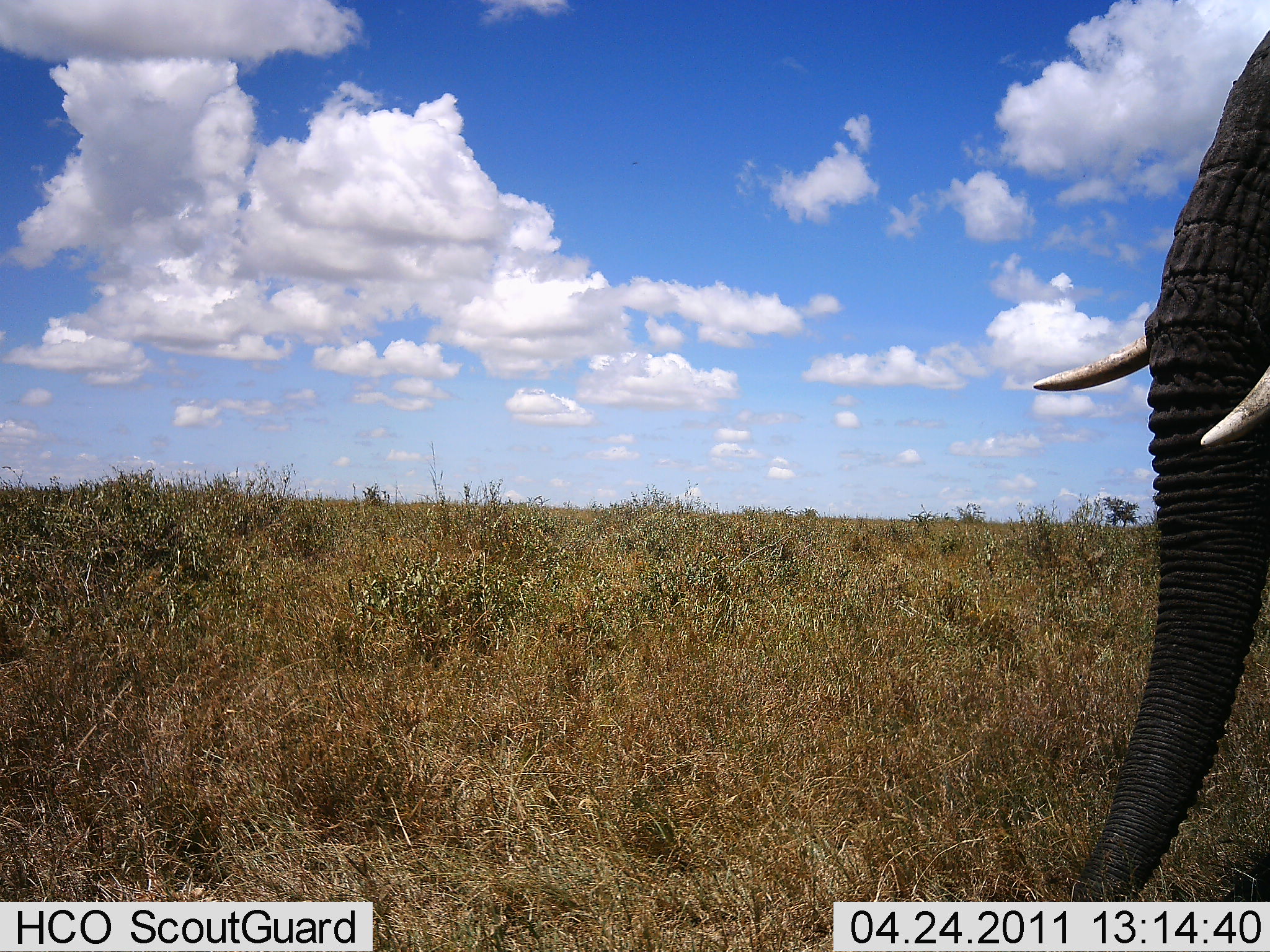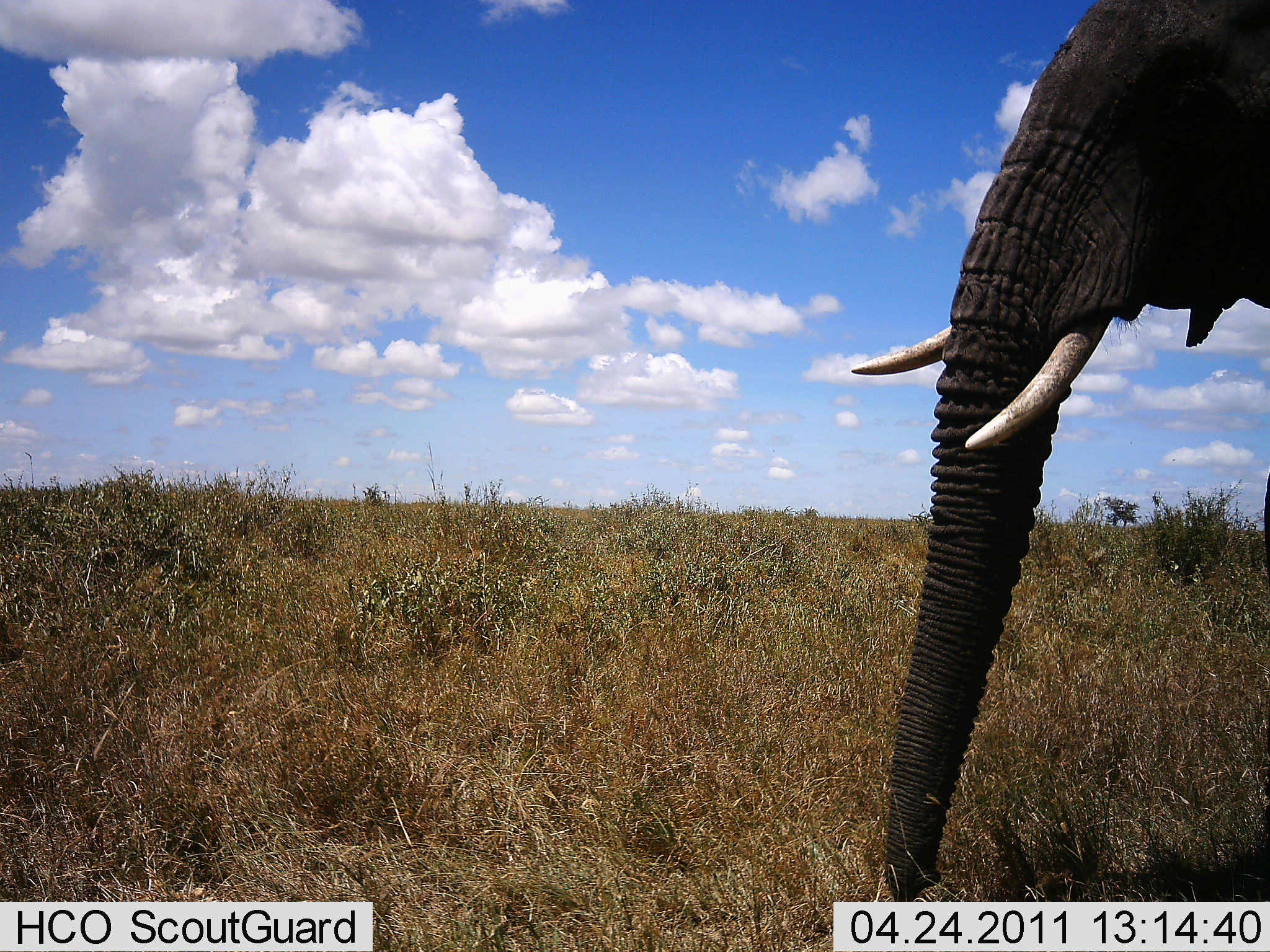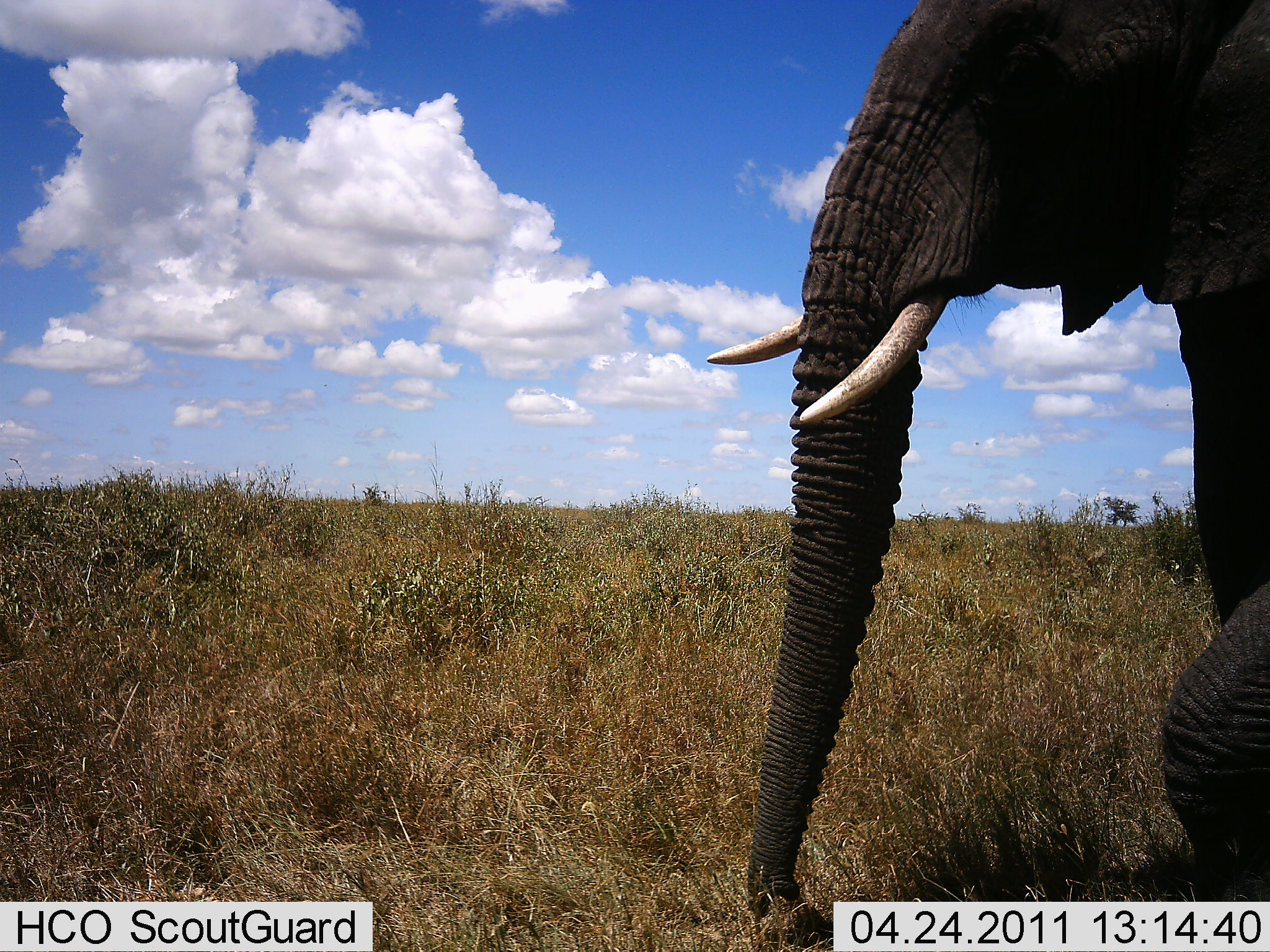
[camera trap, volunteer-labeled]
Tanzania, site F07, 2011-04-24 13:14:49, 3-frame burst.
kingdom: Animalia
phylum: Chordata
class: Mammalia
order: Proboscidea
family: Elephantidae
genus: Loxodonta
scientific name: Loxodonta africana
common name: african bush elephant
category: elephant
Elephant (african bush elephant) (Loxodonta africana), count 1. Behavior (volunteer vote fractions): standing 17%, resting 0%, moving 92%, interacting 0%. Young present (vote fraction): 0%. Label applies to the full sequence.